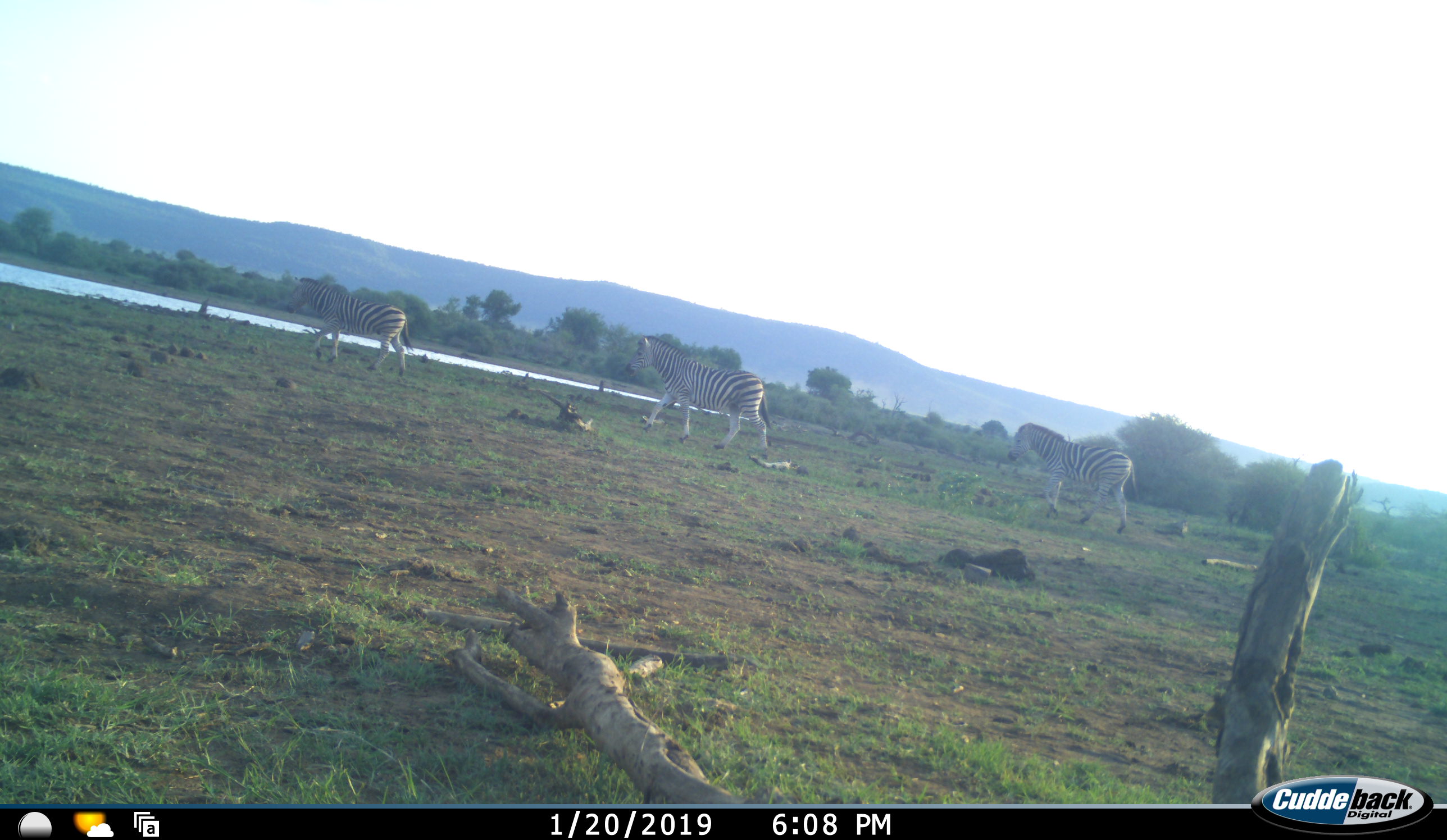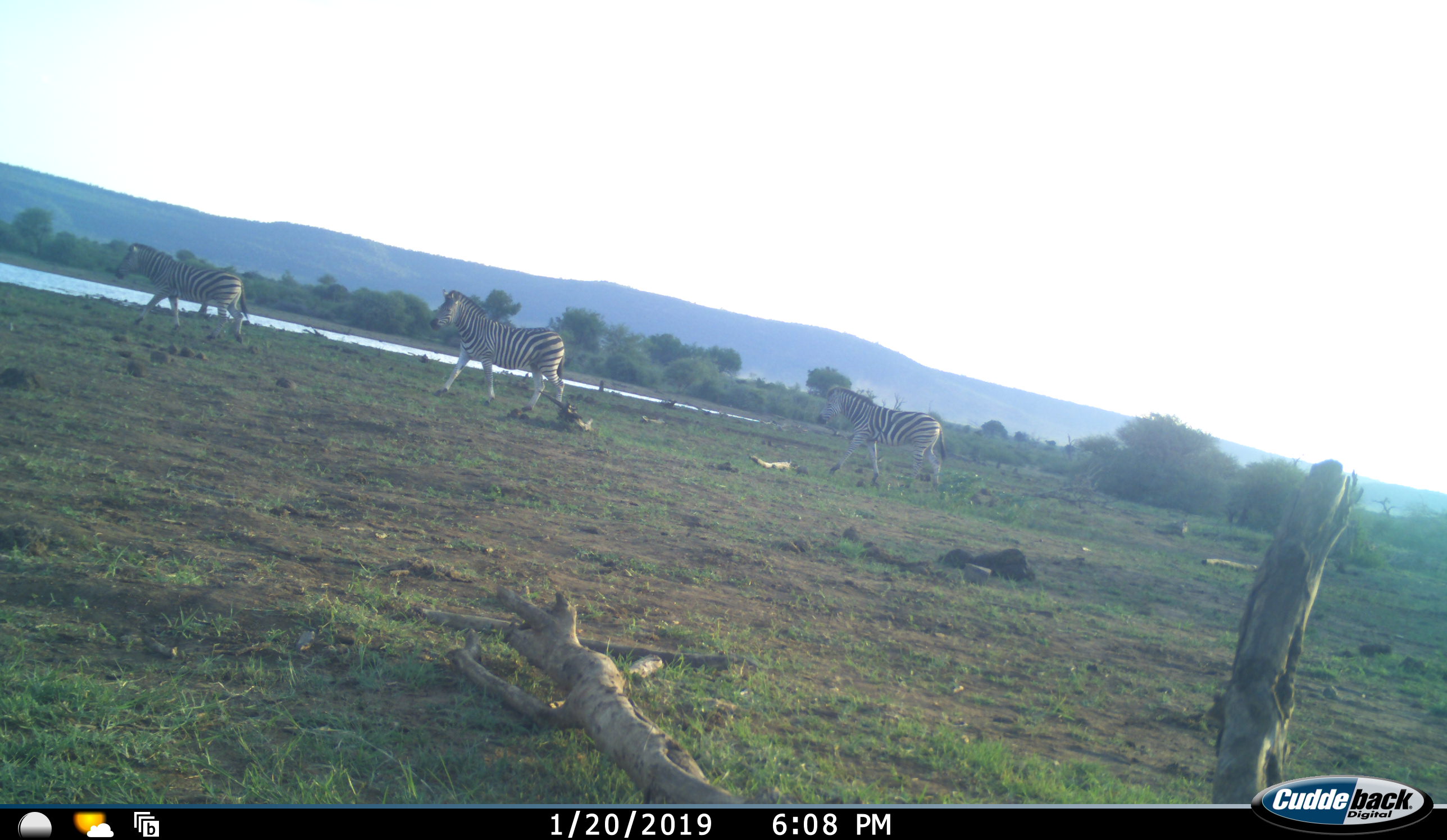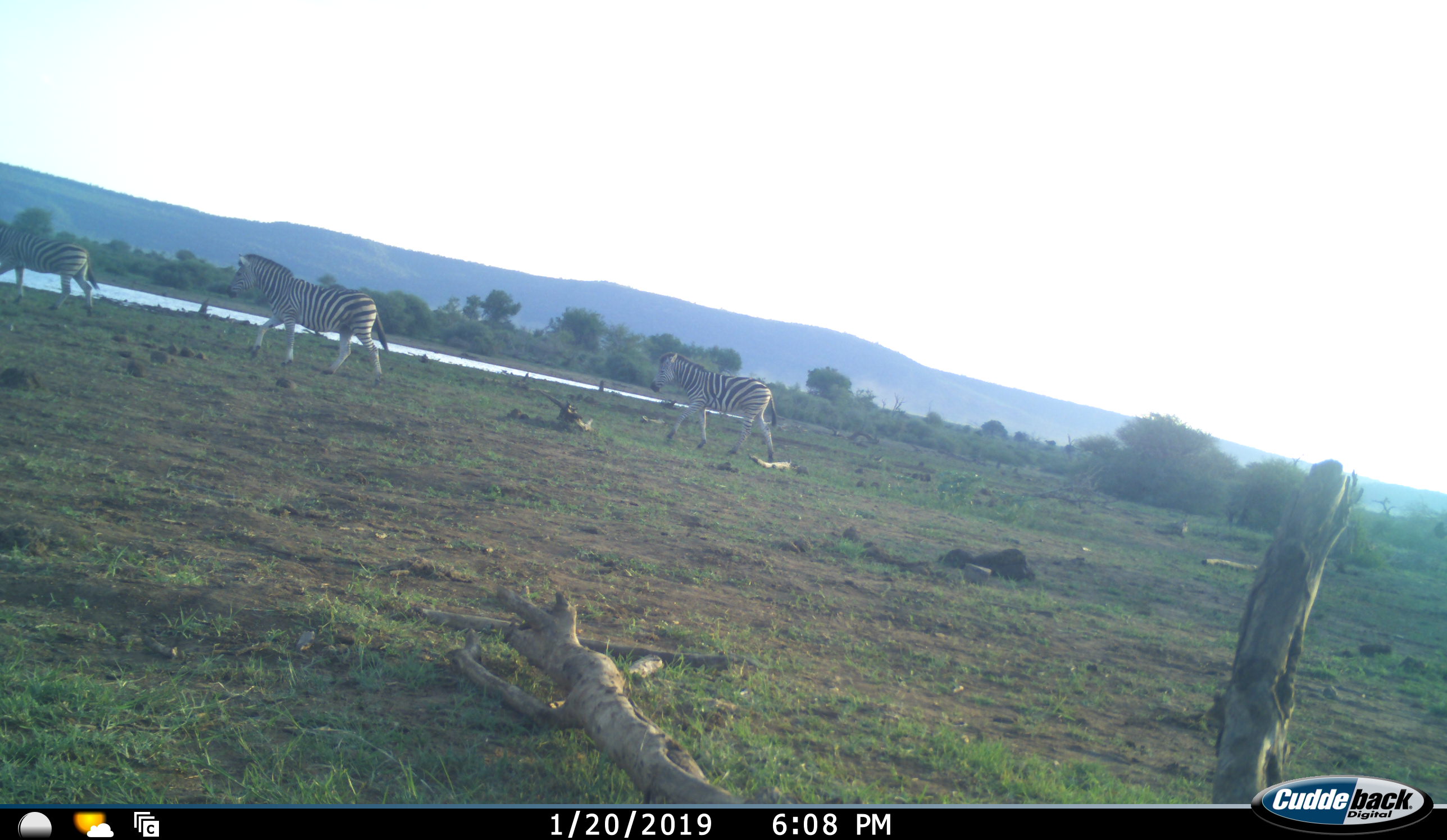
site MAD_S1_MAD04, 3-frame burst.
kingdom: Animalia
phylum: Chordata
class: Mammalia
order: Perissodactyla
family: Equidae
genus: Equus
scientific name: Equus quagga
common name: plains zebra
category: zebraplains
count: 3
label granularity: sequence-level